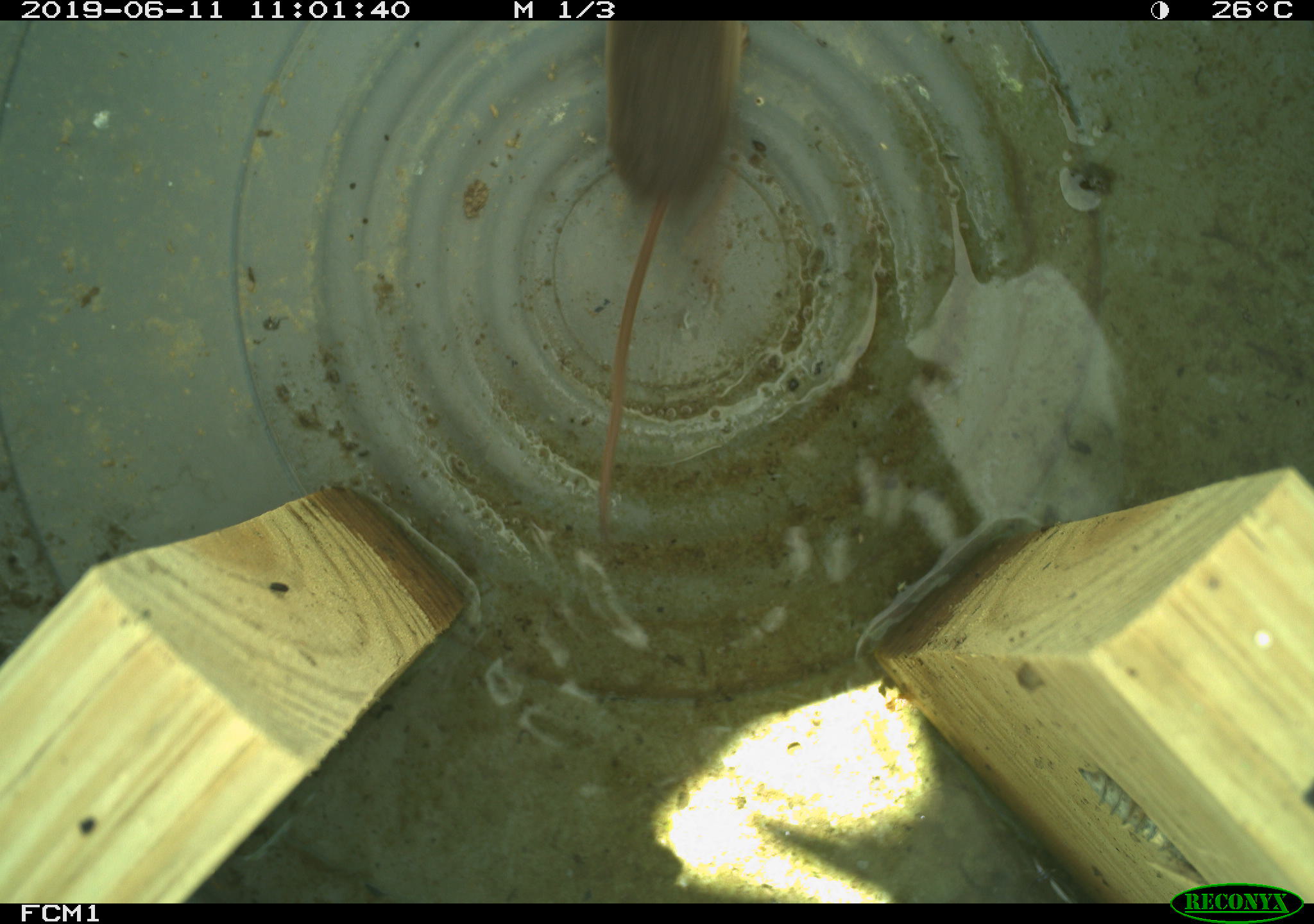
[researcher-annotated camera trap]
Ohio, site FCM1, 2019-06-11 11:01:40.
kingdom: Animalia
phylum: Chordata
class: Mammalia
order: Eulipotyphla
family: Soricidae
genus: Sorex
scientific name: Sorex cinereus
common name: masked shrew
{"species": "masked shrew (Sorex cinereus)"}